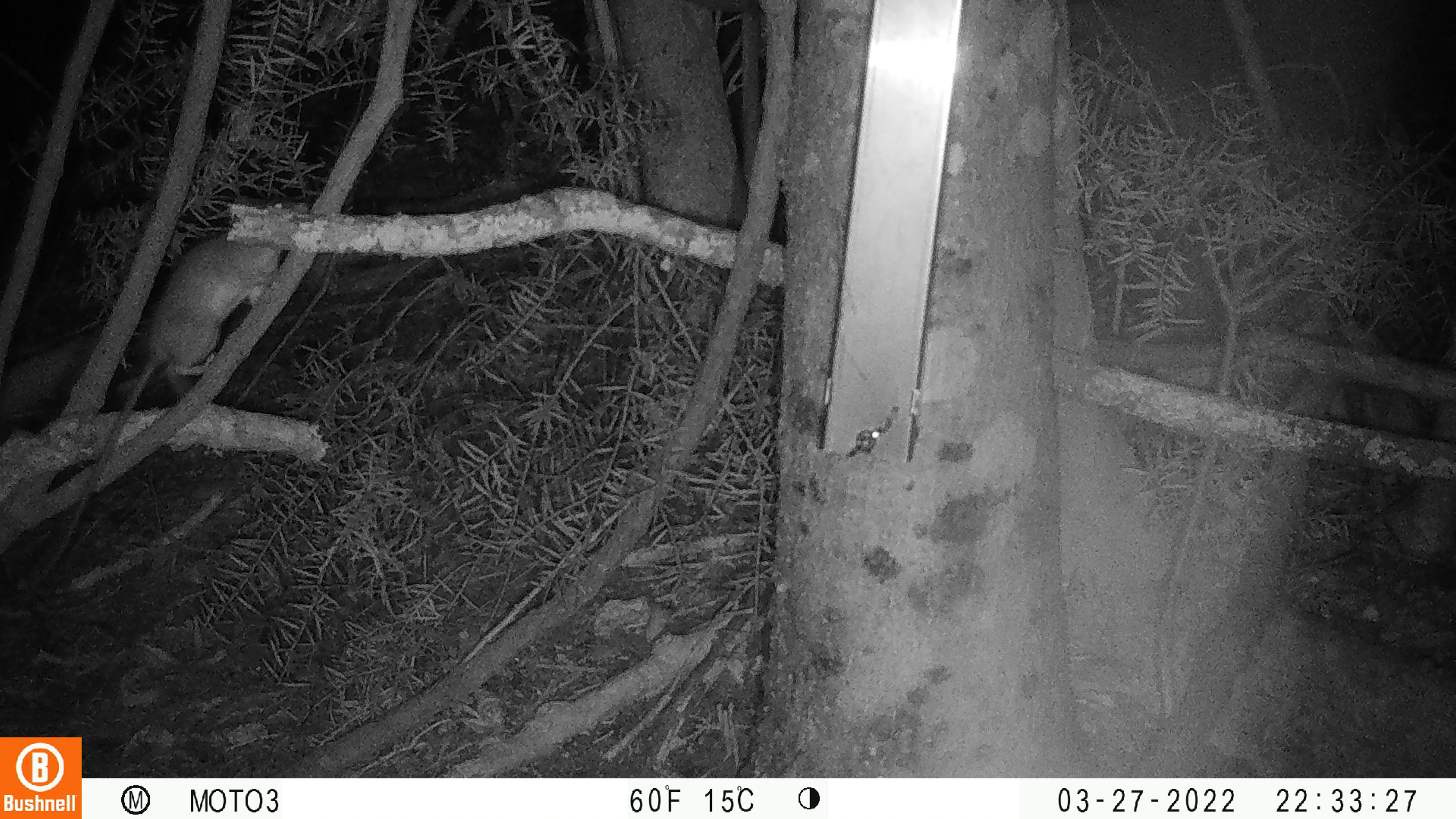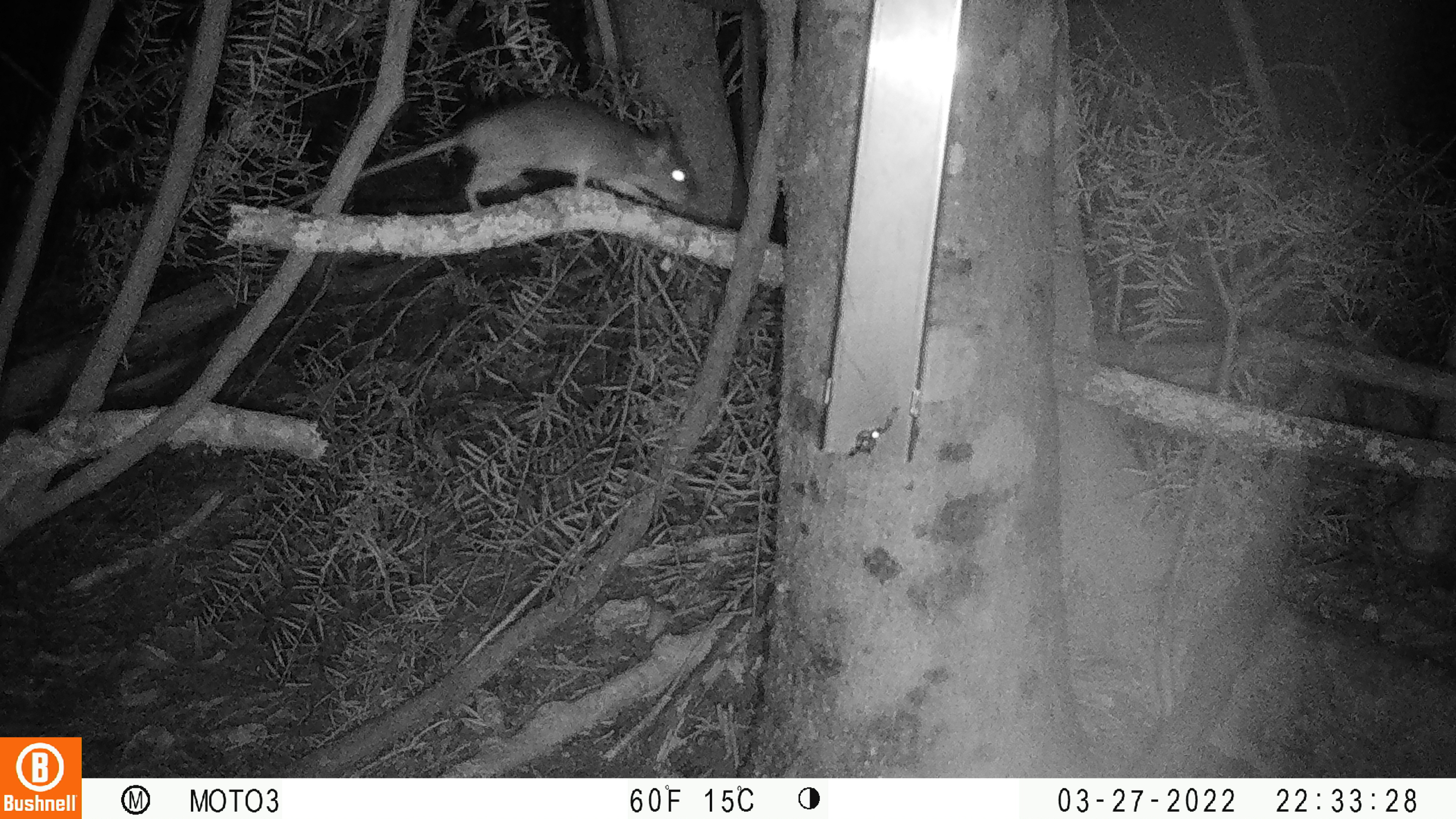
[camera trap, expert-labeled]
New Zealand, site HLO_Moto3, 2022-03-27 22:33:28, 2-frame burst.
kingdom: Animalia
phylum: Chordata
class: Mammalia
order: Rodentia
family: Muridae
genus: Rattus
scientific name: Rattus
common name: rat